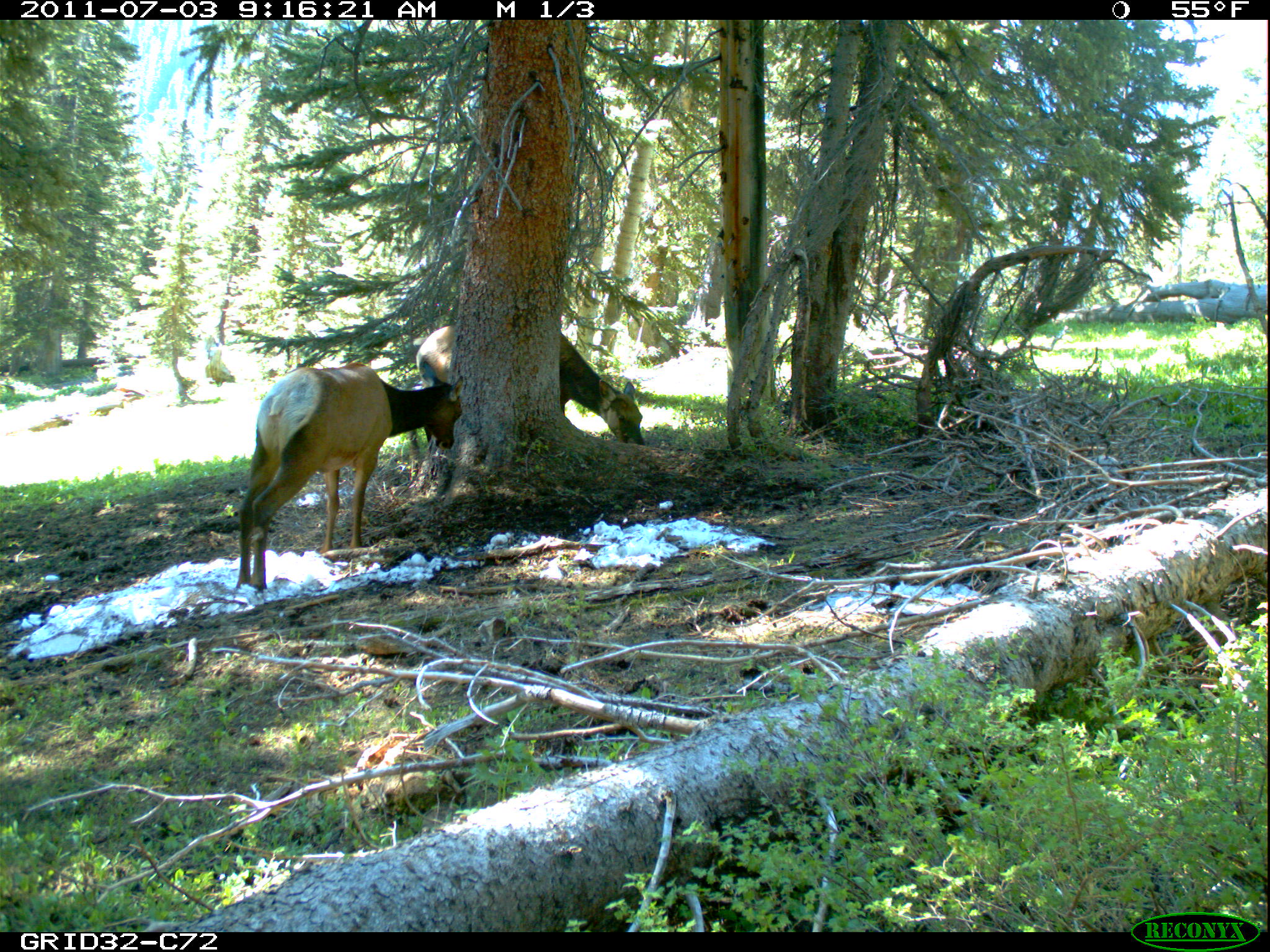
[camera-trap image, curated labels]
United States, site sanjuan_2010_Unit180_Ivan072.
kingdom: Animalia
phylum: Chordata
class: Mammalia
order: Artiodactyla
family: Cervidae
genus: Cervus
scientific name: Cervus elaphus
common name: red deer